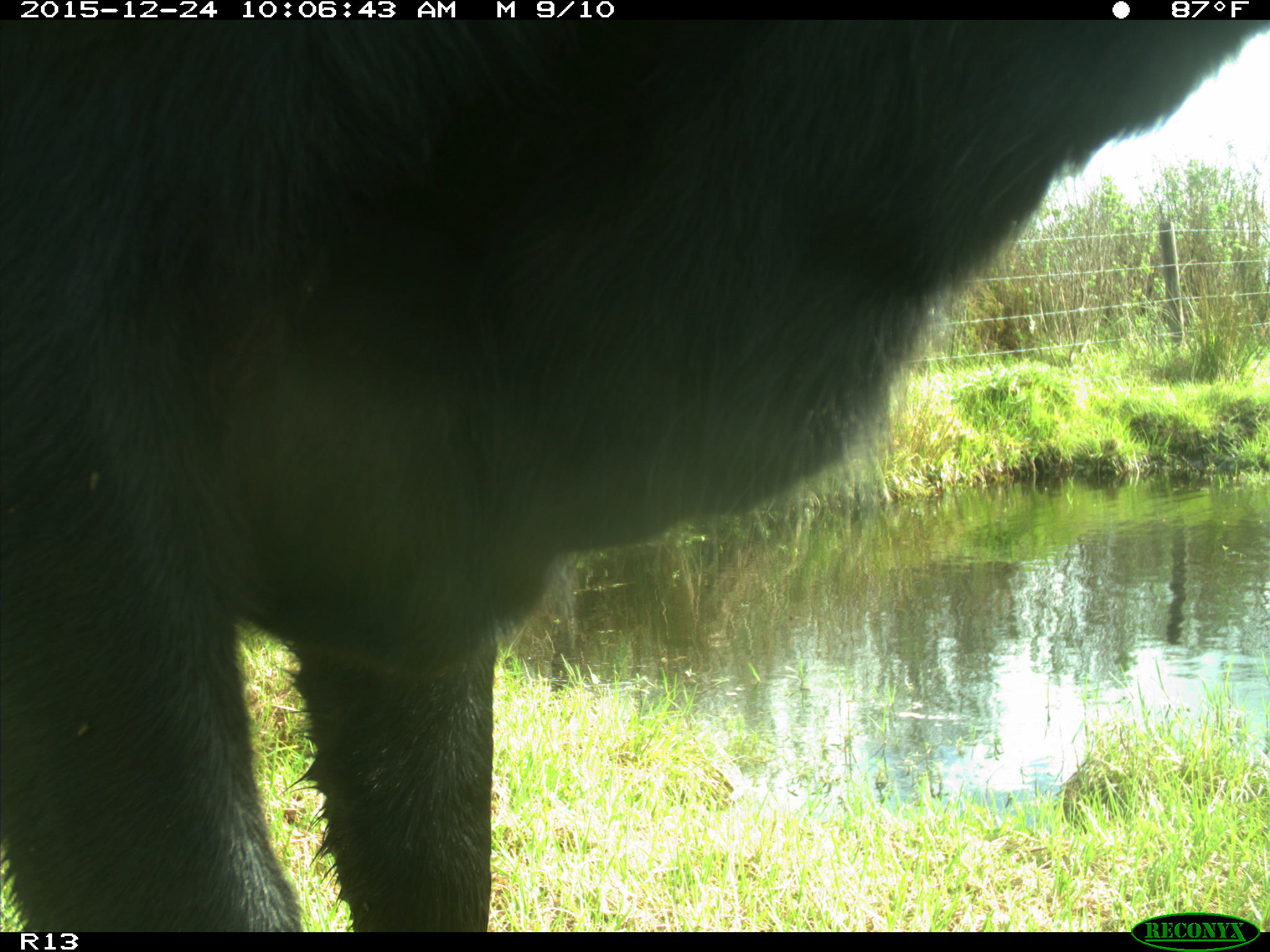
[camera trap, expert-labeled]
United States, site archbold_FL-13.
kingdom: Animalia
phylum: Chordata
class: Mammalia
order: Artiodactyla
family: Bovidae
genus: Bos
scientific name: Bos taurus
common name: domestic cow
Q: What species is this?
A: Bos taurus (domestic cow).